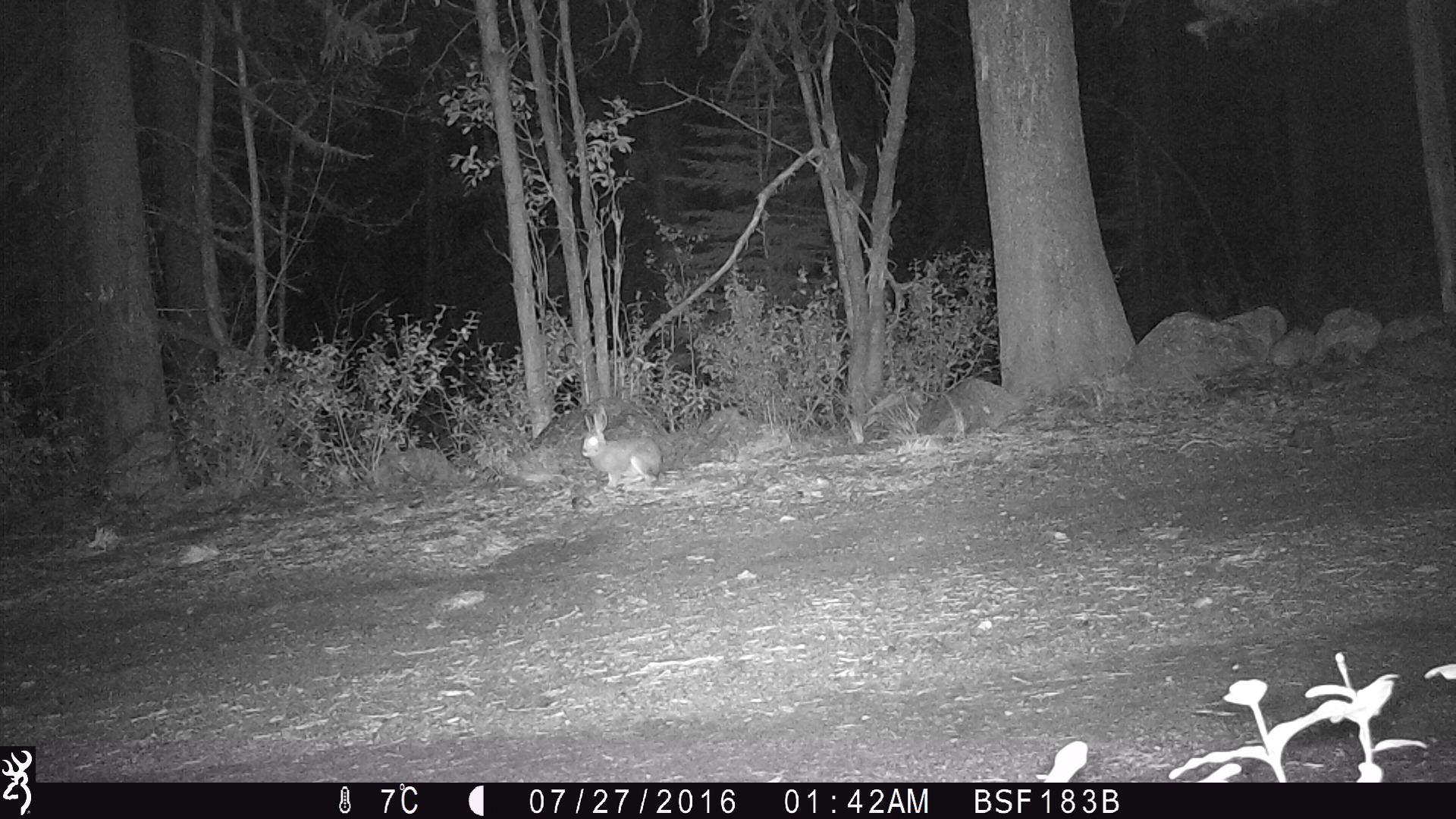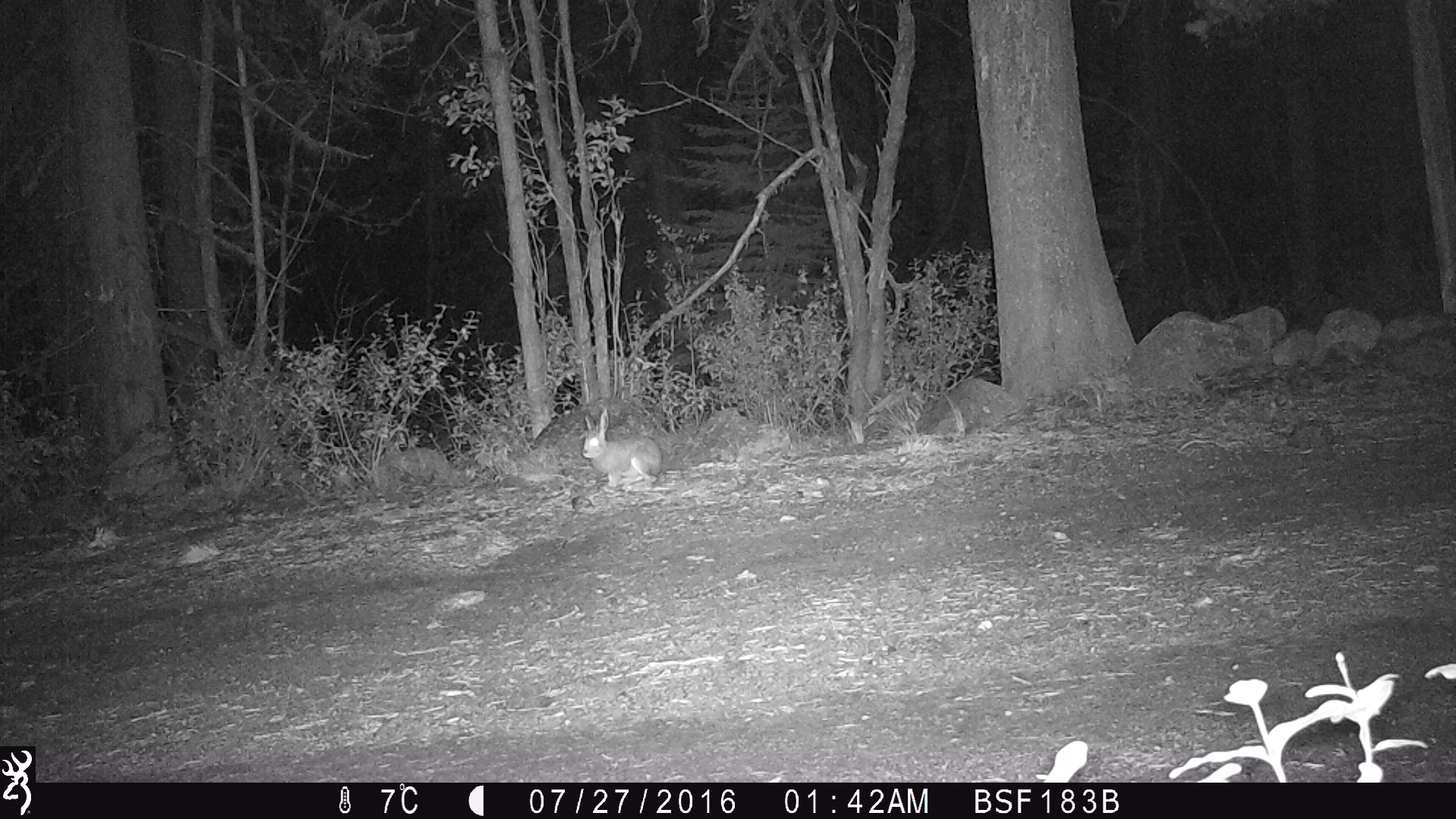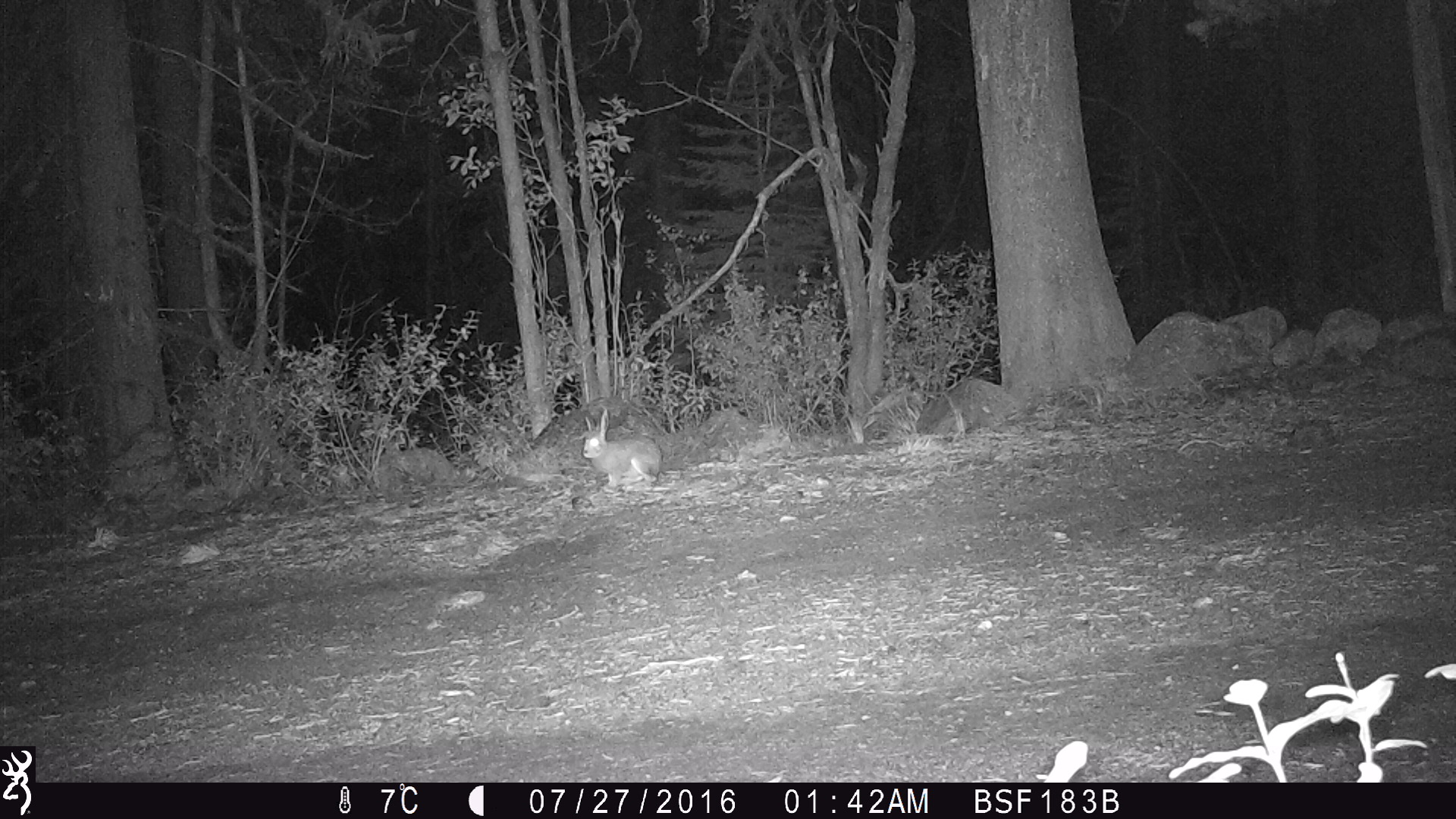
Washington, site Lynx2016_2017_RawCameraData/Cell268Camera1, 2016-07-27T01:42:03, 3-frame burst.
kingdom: Animalia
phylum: Chordata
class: Mammalia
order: Lagomorpha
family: Leporidae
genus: Lepus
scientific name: Lepus americanus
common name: snowshoe hare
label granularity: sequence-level